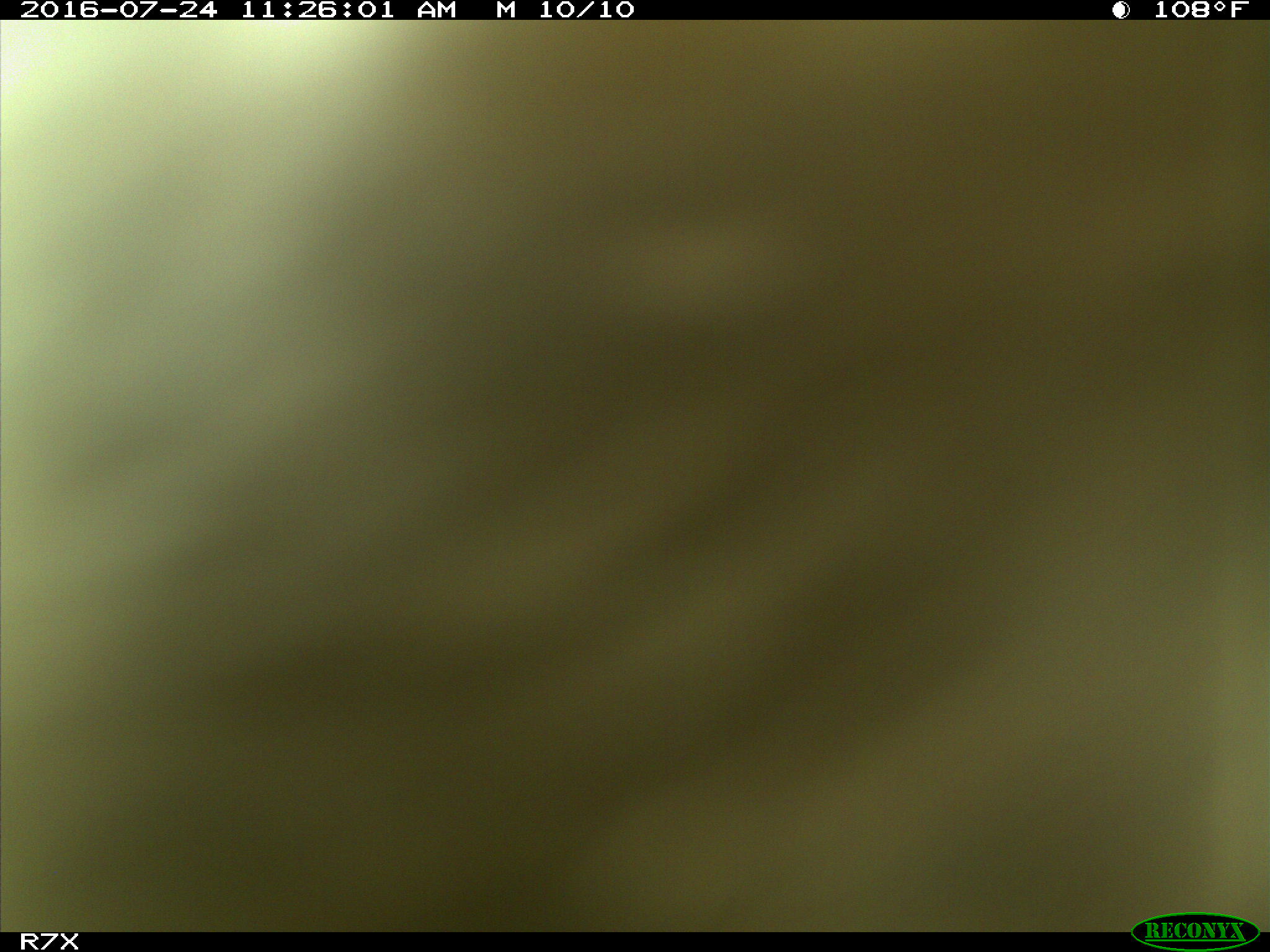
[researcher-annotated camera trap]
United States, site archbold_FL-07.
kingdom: Animalia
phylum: Chordata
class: Mammalia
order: Artiodactyla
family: Bovidae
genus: Bos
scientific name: Bos taurus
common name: domestic cow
Bos taurus (domestic cow).